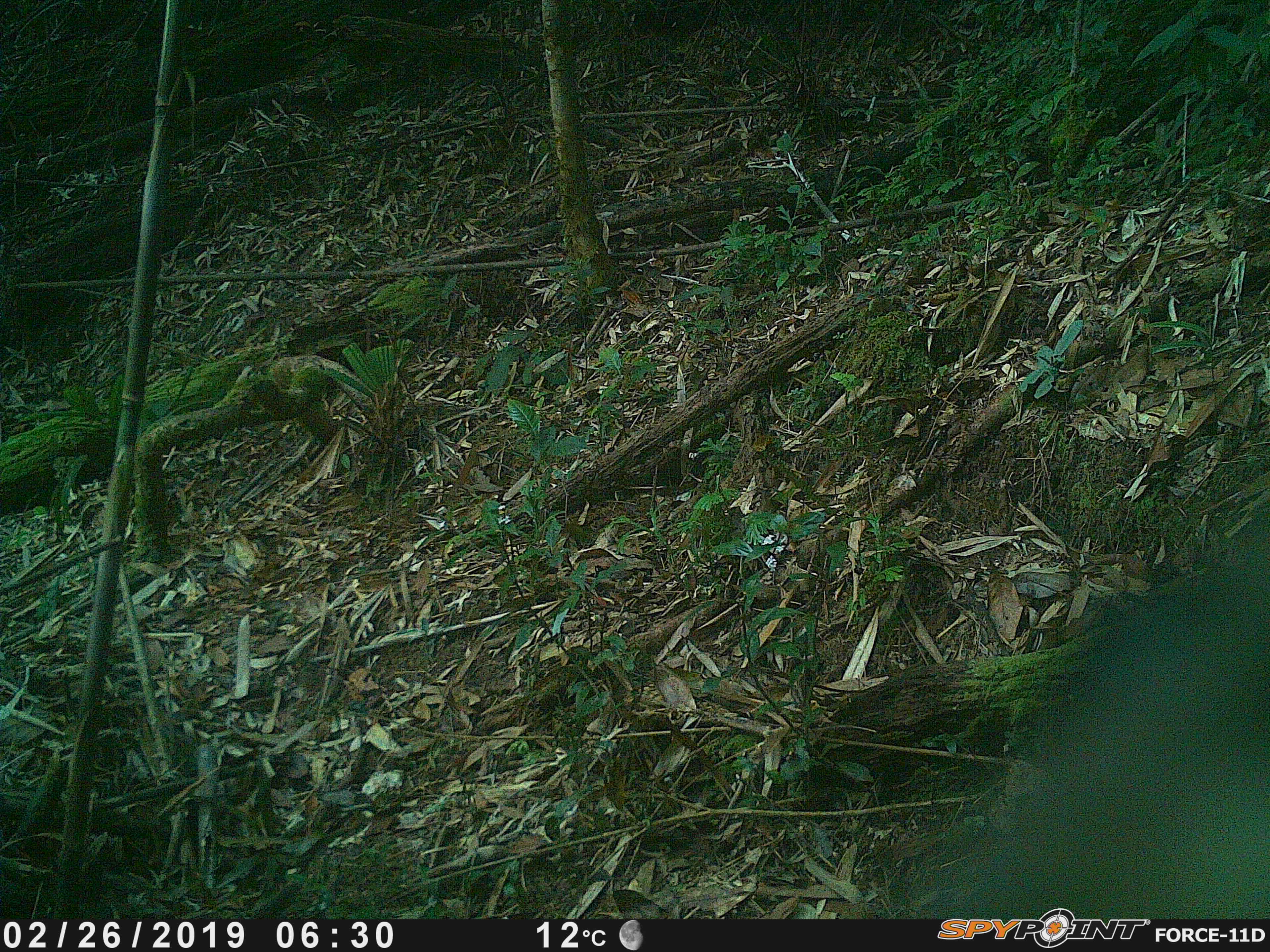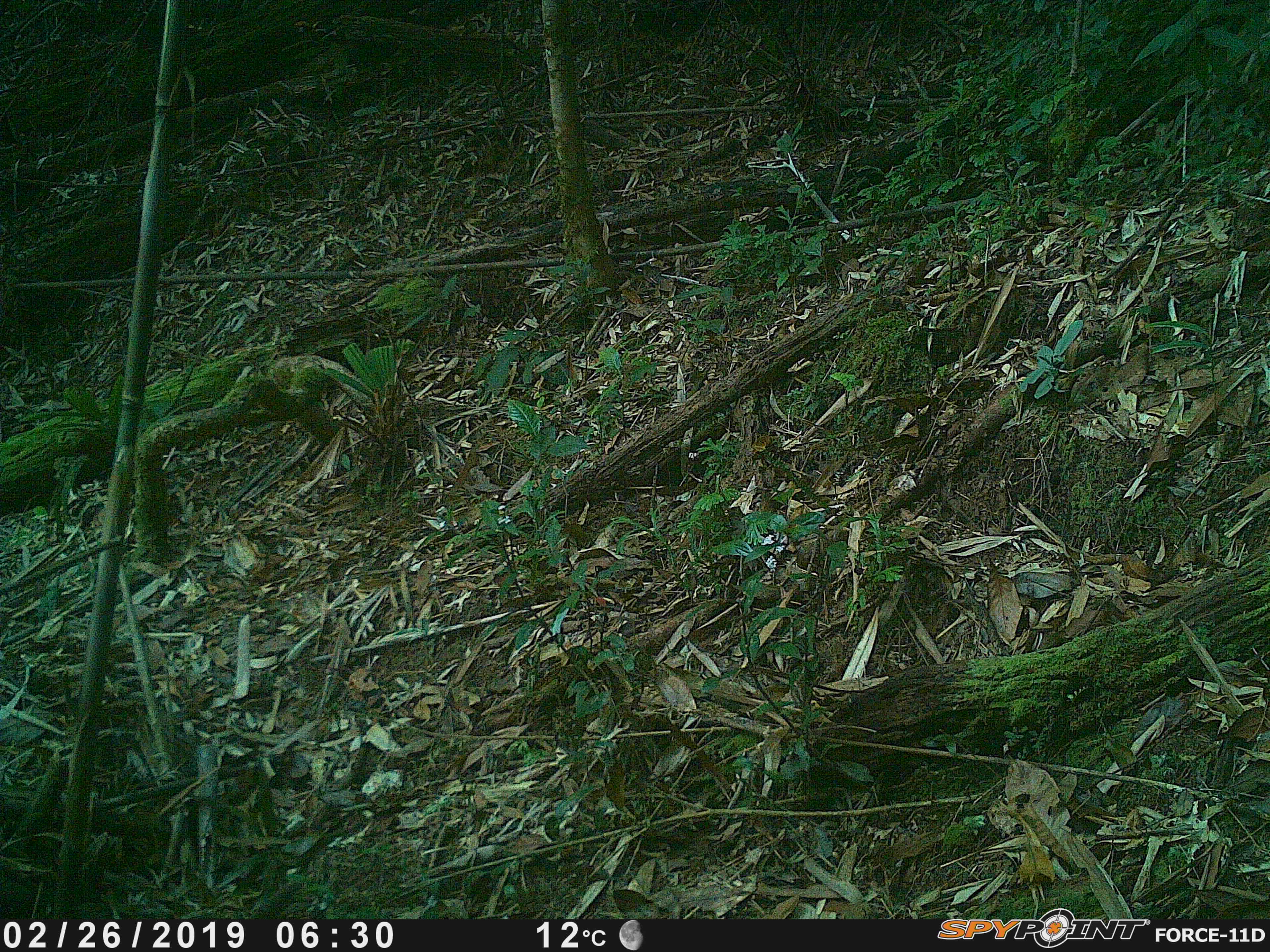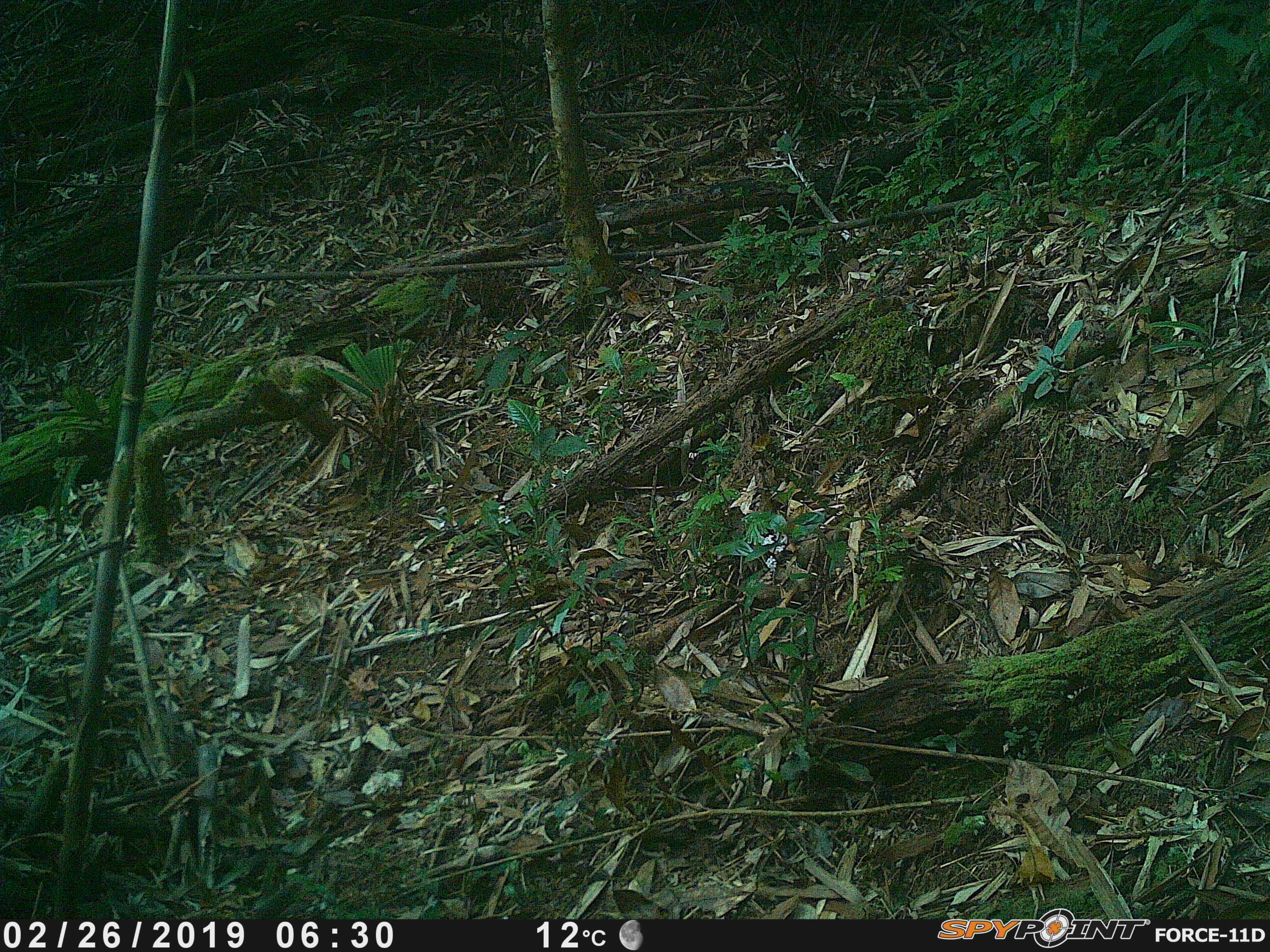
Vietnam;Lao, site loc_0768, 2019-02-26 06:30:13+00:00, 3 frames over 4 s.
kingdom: Animalia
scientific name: Animalia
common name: animal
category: unidentified animal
Unidentified animal (animal) (Animalia). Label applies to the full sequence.